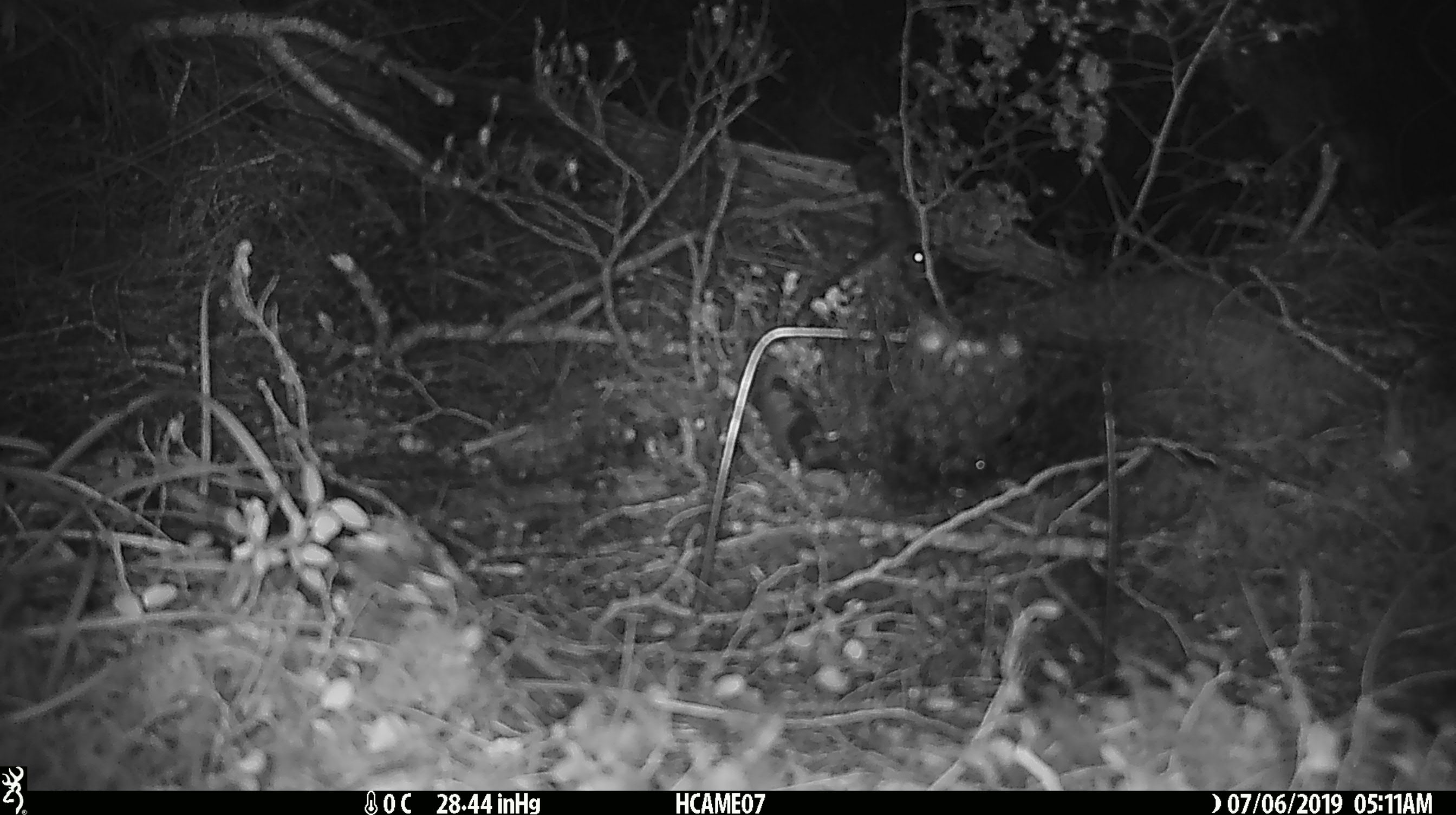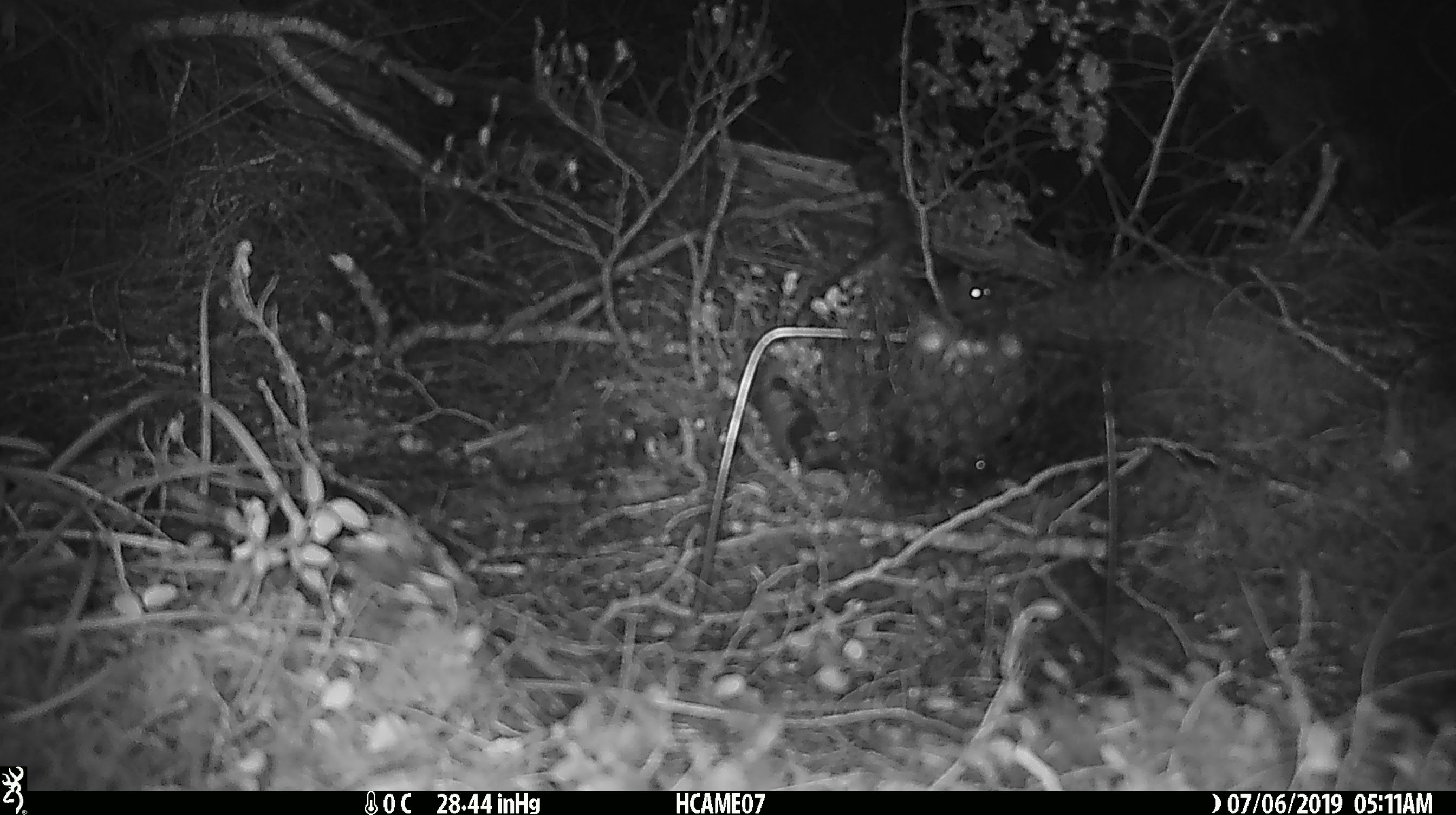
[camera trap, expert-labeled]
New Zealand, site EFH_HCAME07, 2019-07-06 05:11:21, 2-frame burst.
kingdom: Animalia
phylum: Chordata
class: Mammalia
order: Rodentia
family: Muridae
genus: Mus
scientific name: Mus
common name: mouse